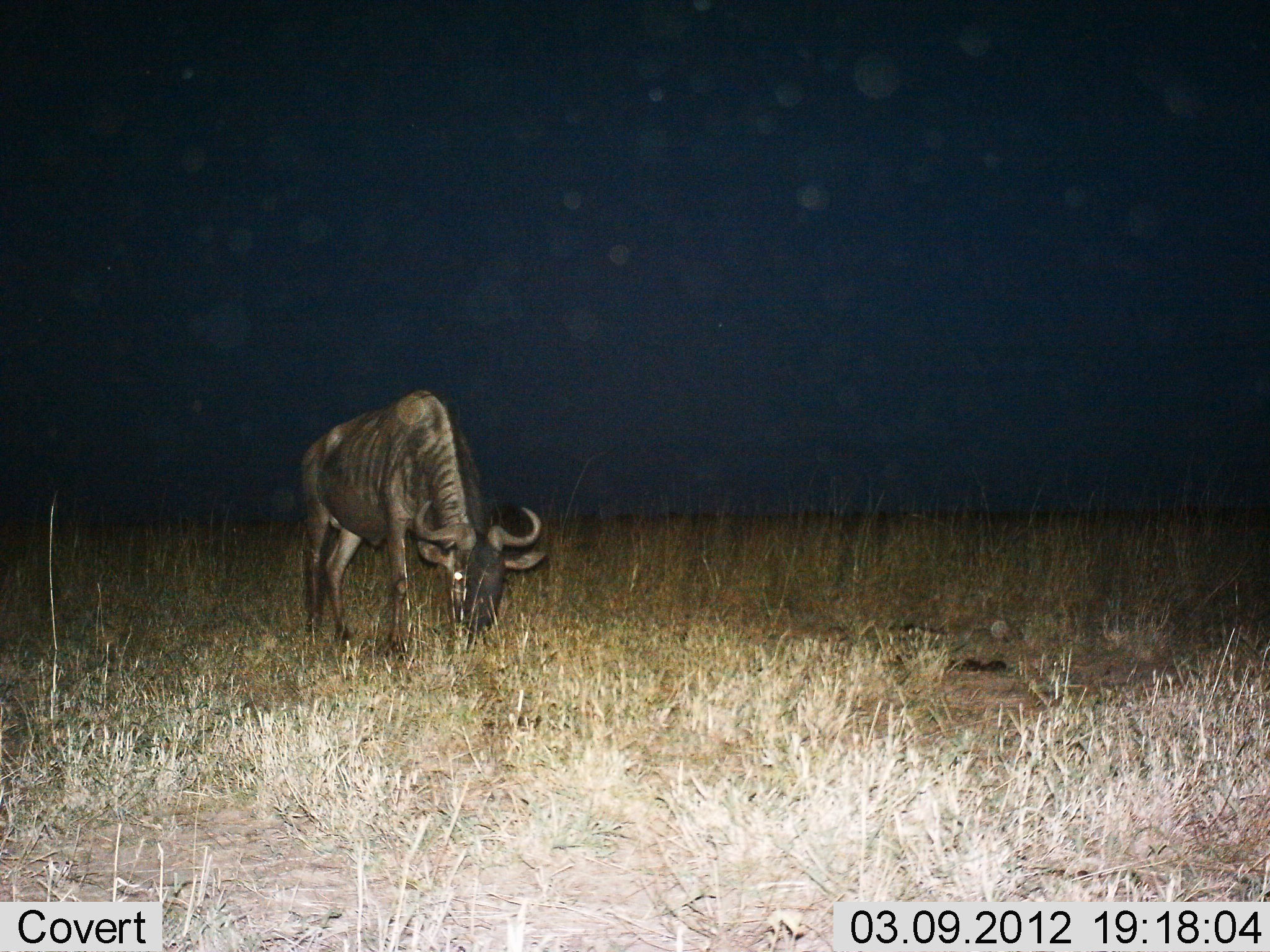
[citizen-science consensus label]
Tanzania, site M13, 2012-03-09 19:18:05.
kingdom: Animalia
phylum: Chordata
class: Mammalia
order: Artiodactyla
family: Bovidae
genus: Connochaetes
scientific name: Connochaetes taurinus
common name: blue wildebeest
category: wildebeest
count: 1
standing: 40%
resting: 0%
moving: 0%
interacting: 0%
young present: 0%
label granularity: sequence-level